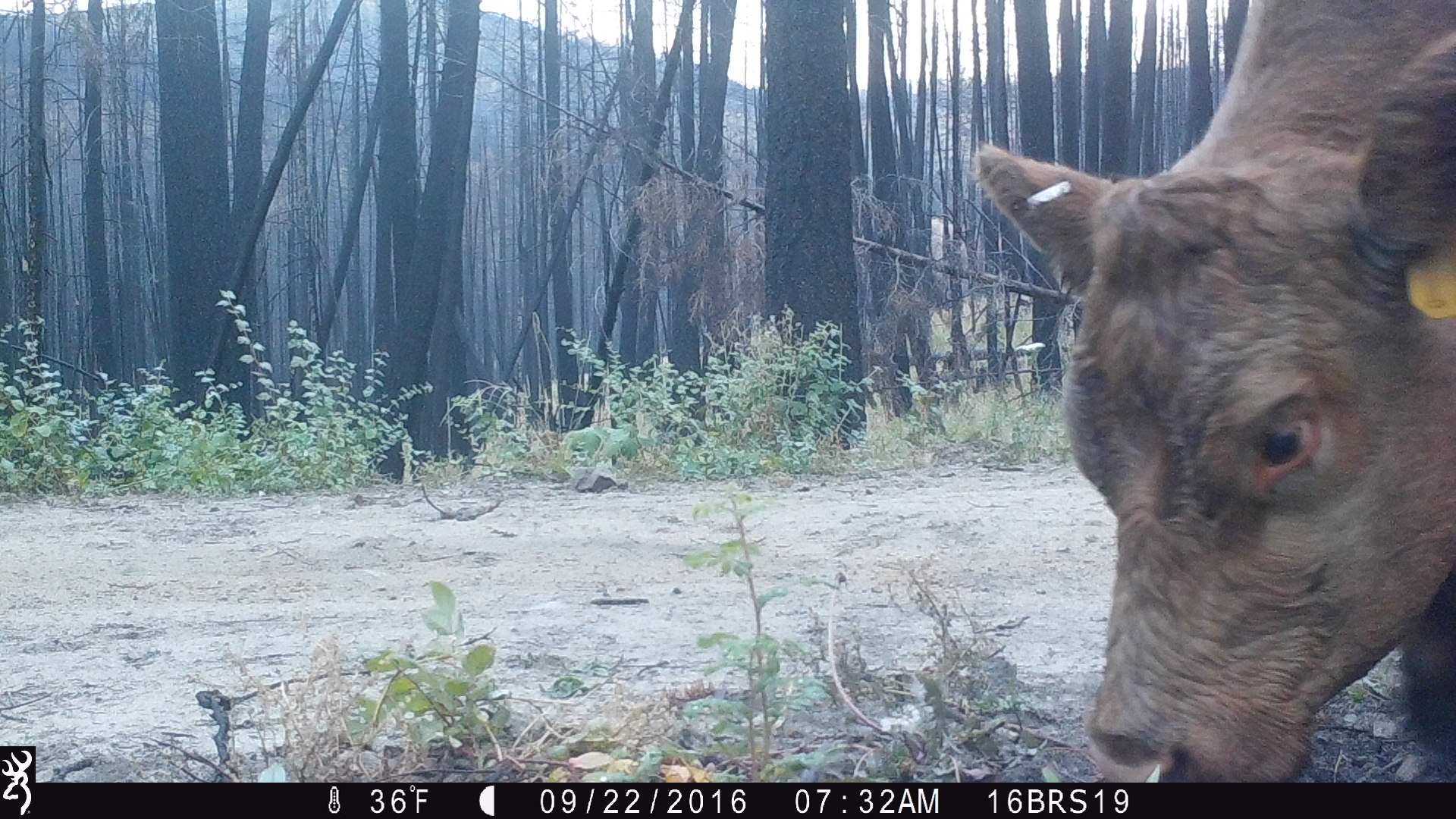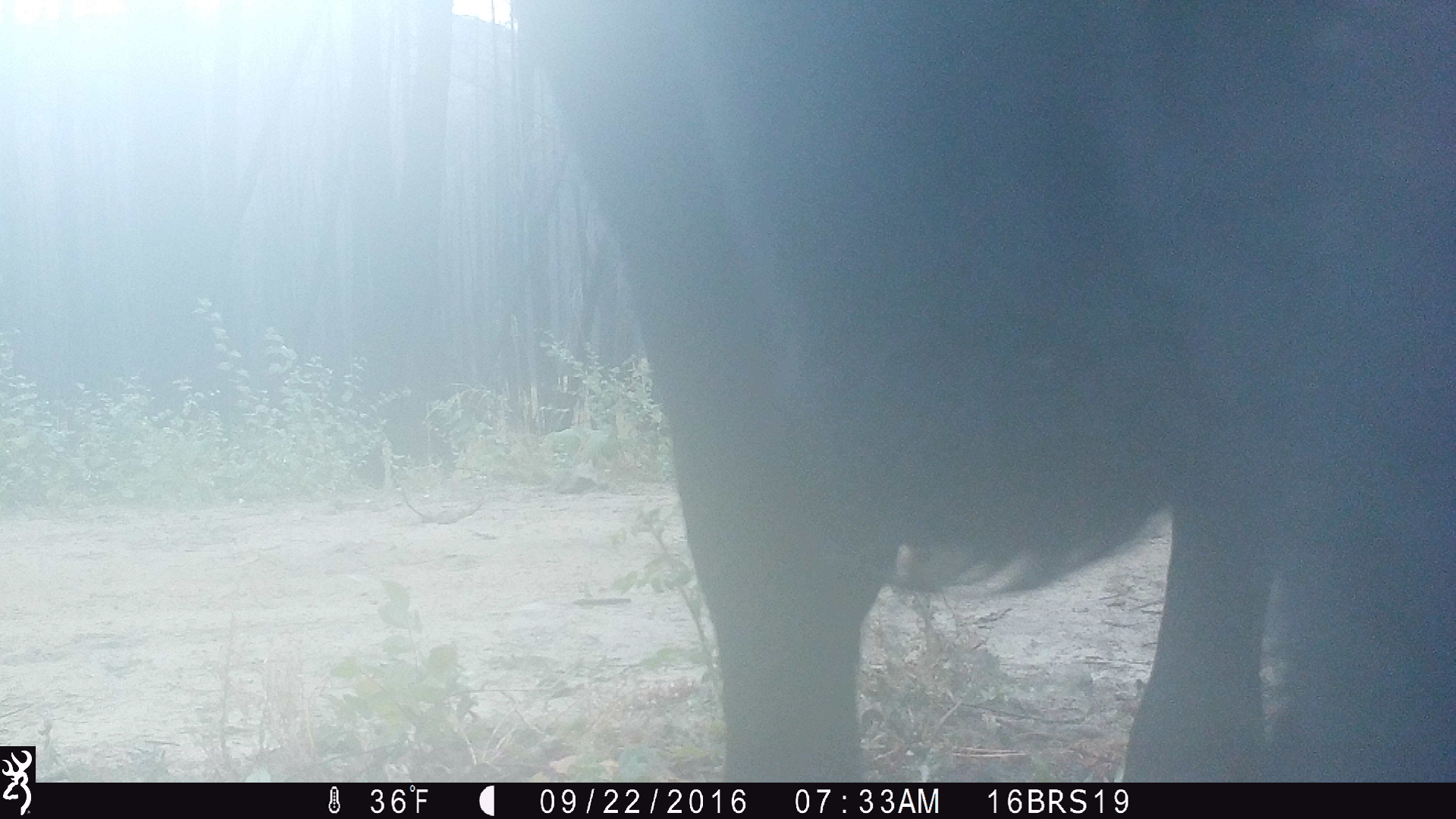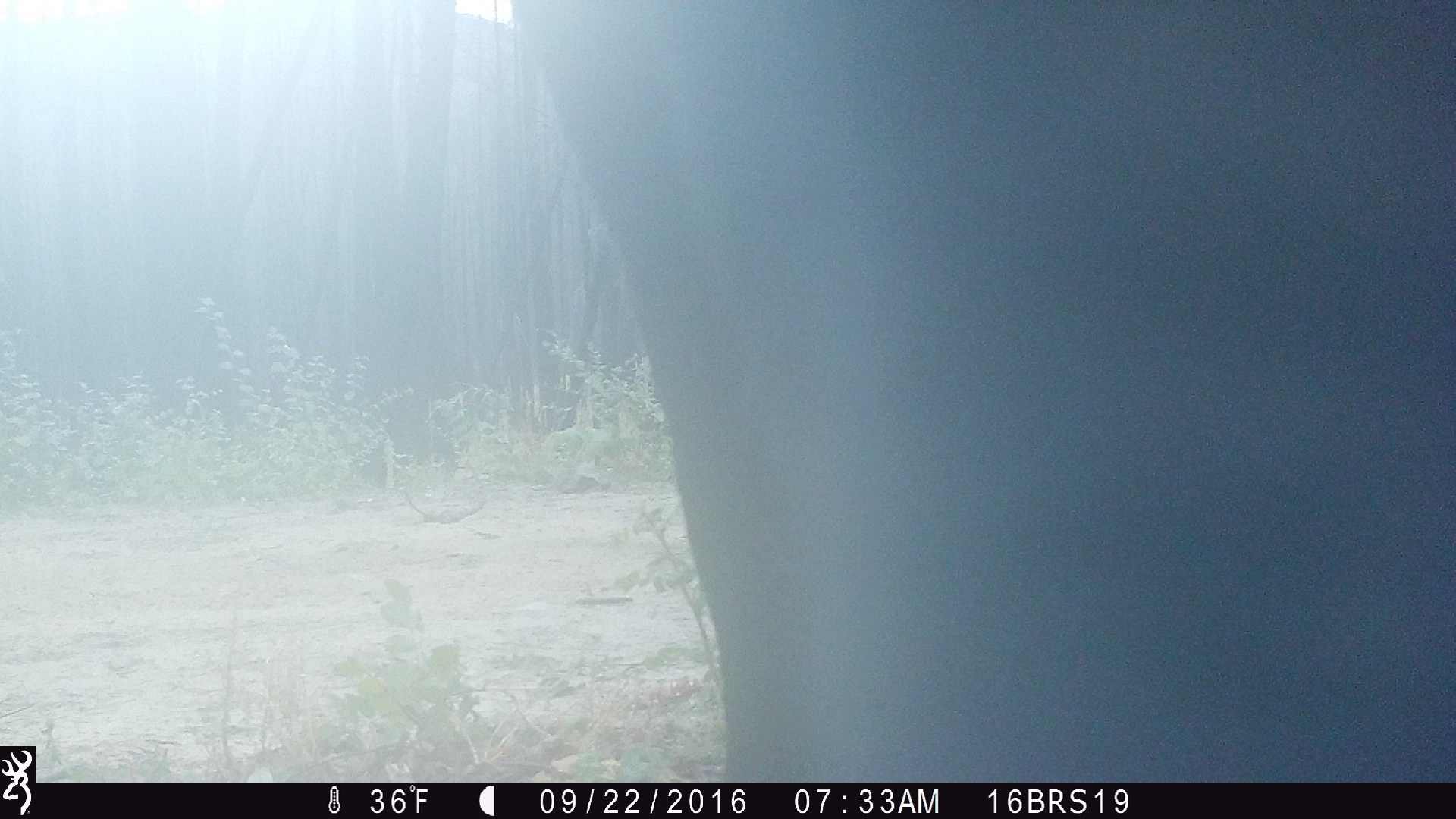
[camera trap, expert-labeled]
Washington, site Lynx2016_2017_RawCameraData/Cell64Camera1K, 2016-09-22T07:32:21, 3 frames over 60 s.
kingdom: Animalia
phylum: Chordata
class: Mammalia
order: Artiodactyla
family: Bovidae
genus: Bos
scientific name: Bos taurus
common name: domestic cattle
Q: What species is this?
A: Domestic cattle (Bos taurus).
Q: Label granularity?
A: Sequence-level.